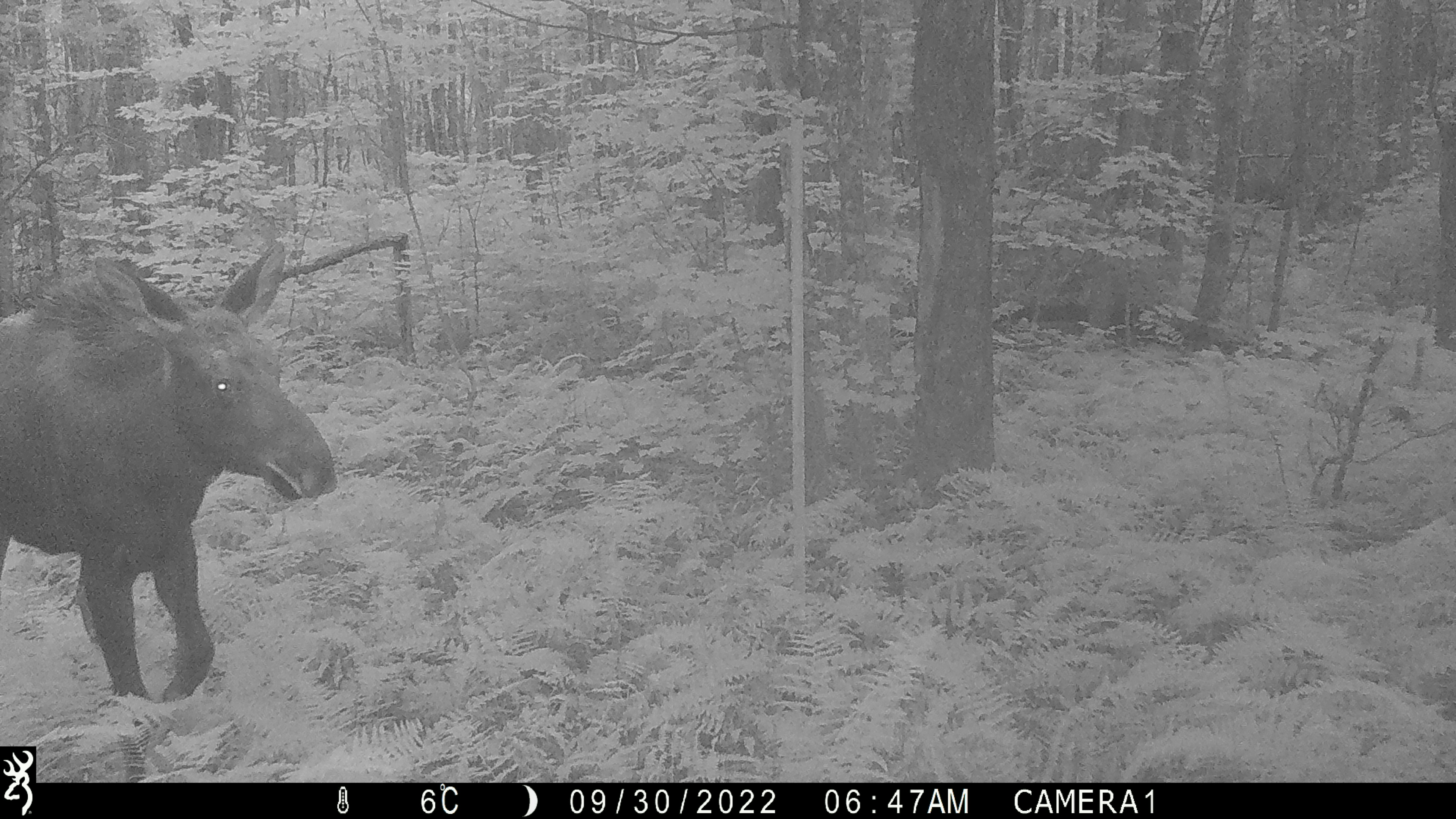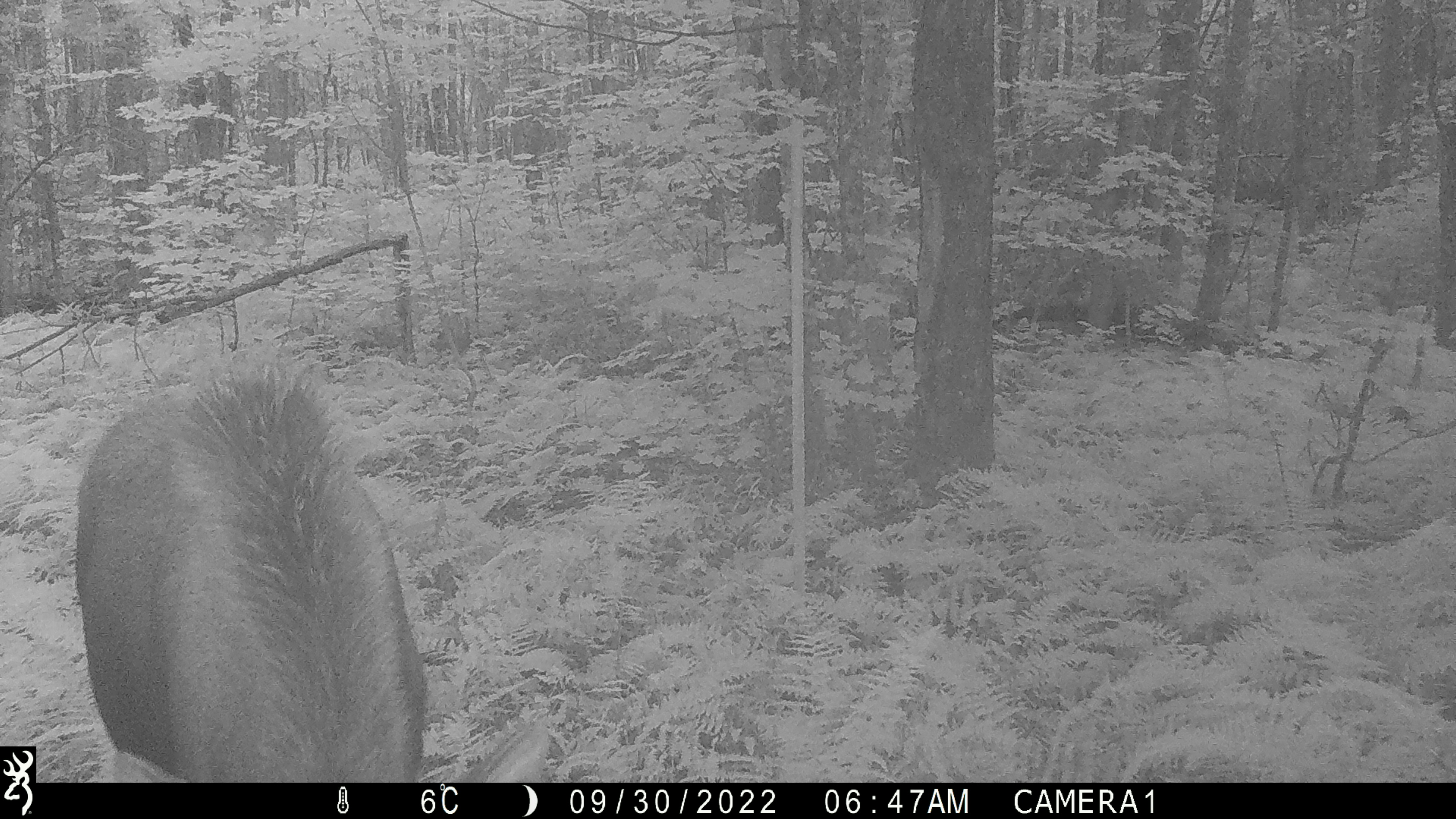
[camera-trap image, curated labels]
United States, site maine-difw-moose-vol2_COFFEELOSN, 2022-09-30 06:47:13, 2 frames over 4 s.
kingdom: Animalia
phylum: Chordata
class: Mammalia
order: Artiodactyla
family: Cervidae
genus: Alces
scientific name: Alces alces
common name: moose